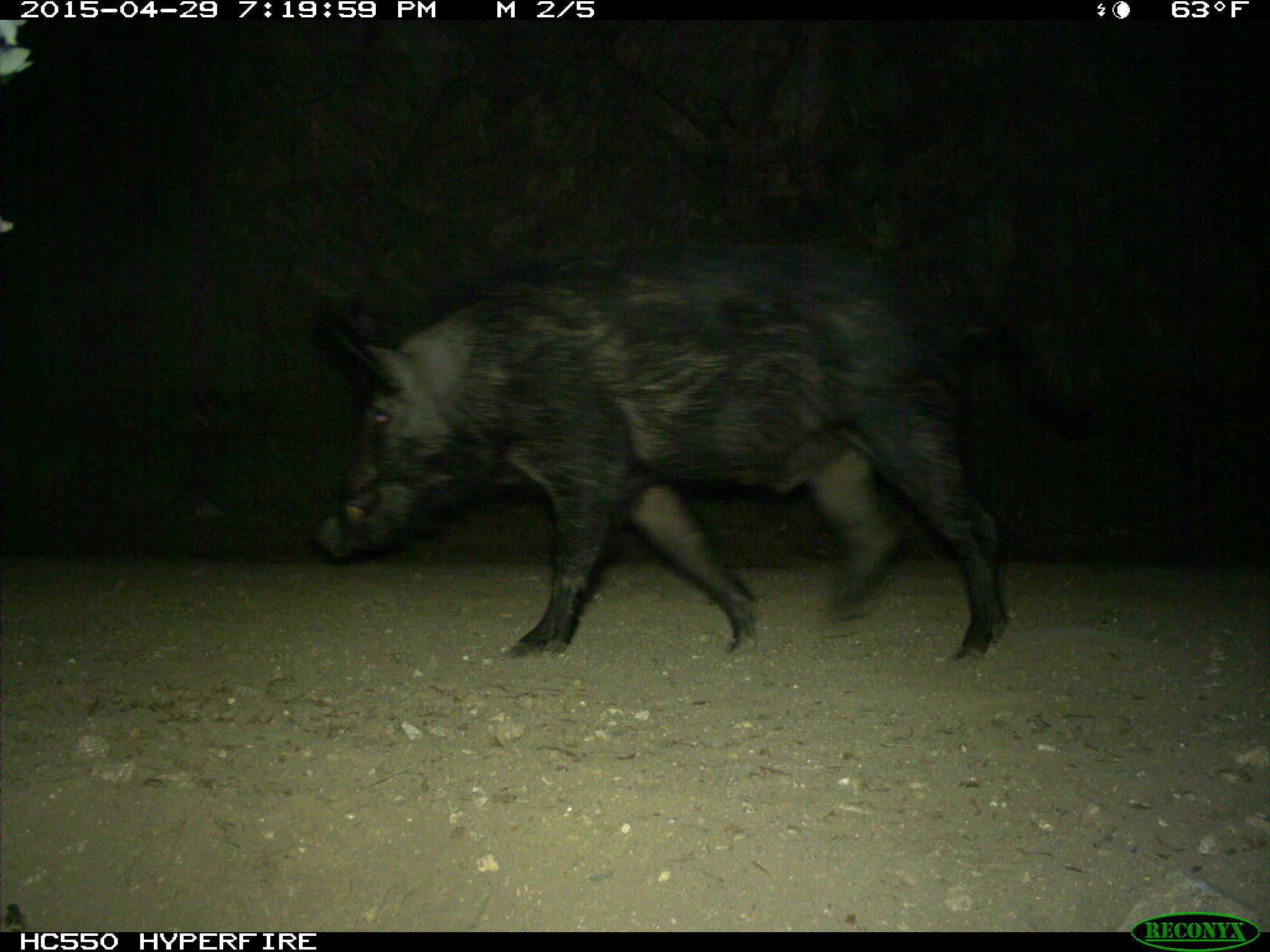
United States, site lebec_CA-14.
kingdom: Animalia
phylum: Chordata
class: Mammalia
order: Artiodactyla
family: Suidae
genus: Sus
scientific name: Sus scrofa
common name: wild boar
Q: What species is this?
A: Sus scrofa (wild boar).